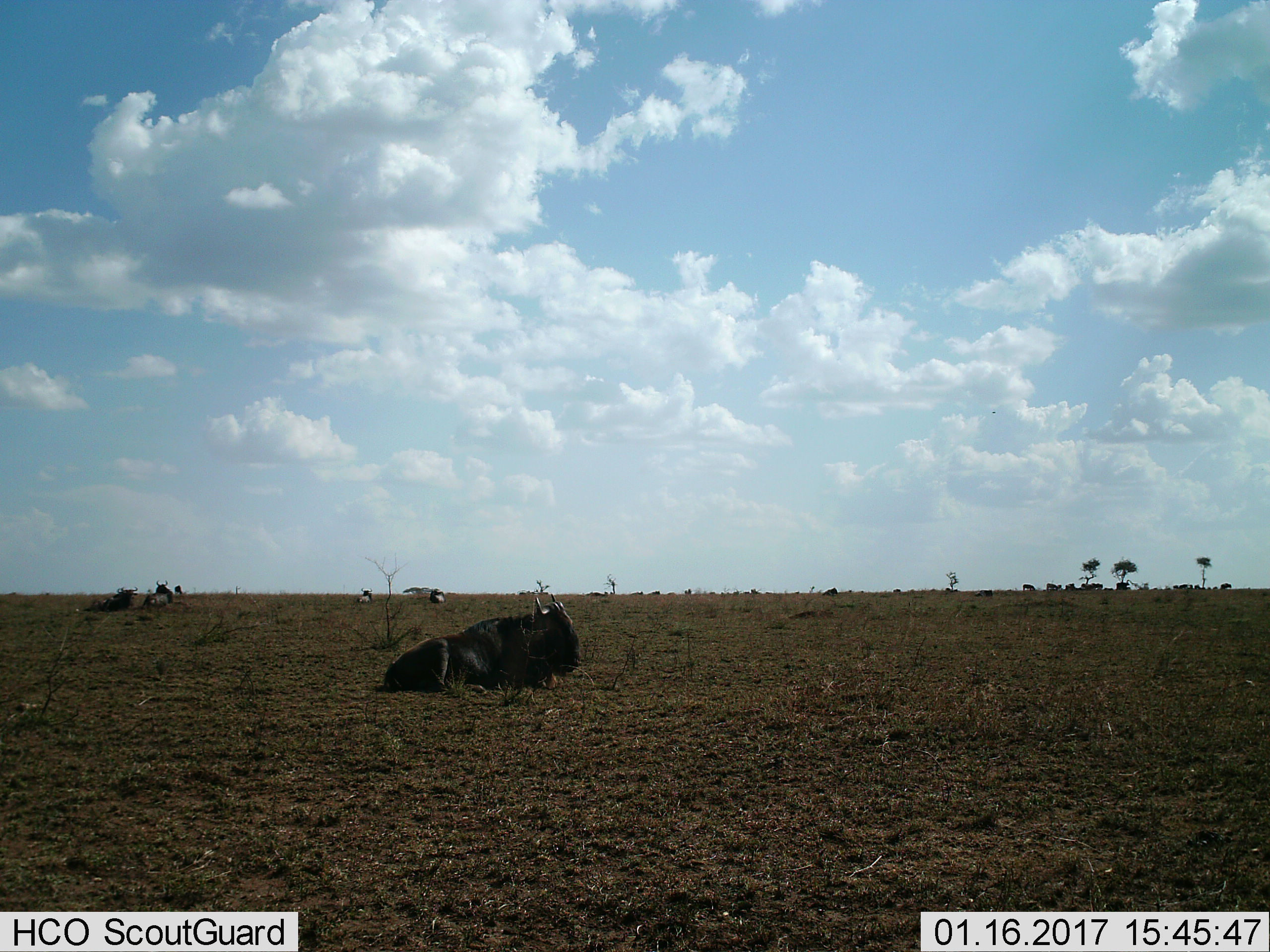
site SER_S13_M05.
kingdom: Animalia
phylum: Chordata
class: Mammalia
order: Artiodactyla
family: Bovidae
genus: Connochaetes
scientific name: Connochaetes taurinus taurinus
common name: blue wildebeest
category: wildebeestblue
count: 11-50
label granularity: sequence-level